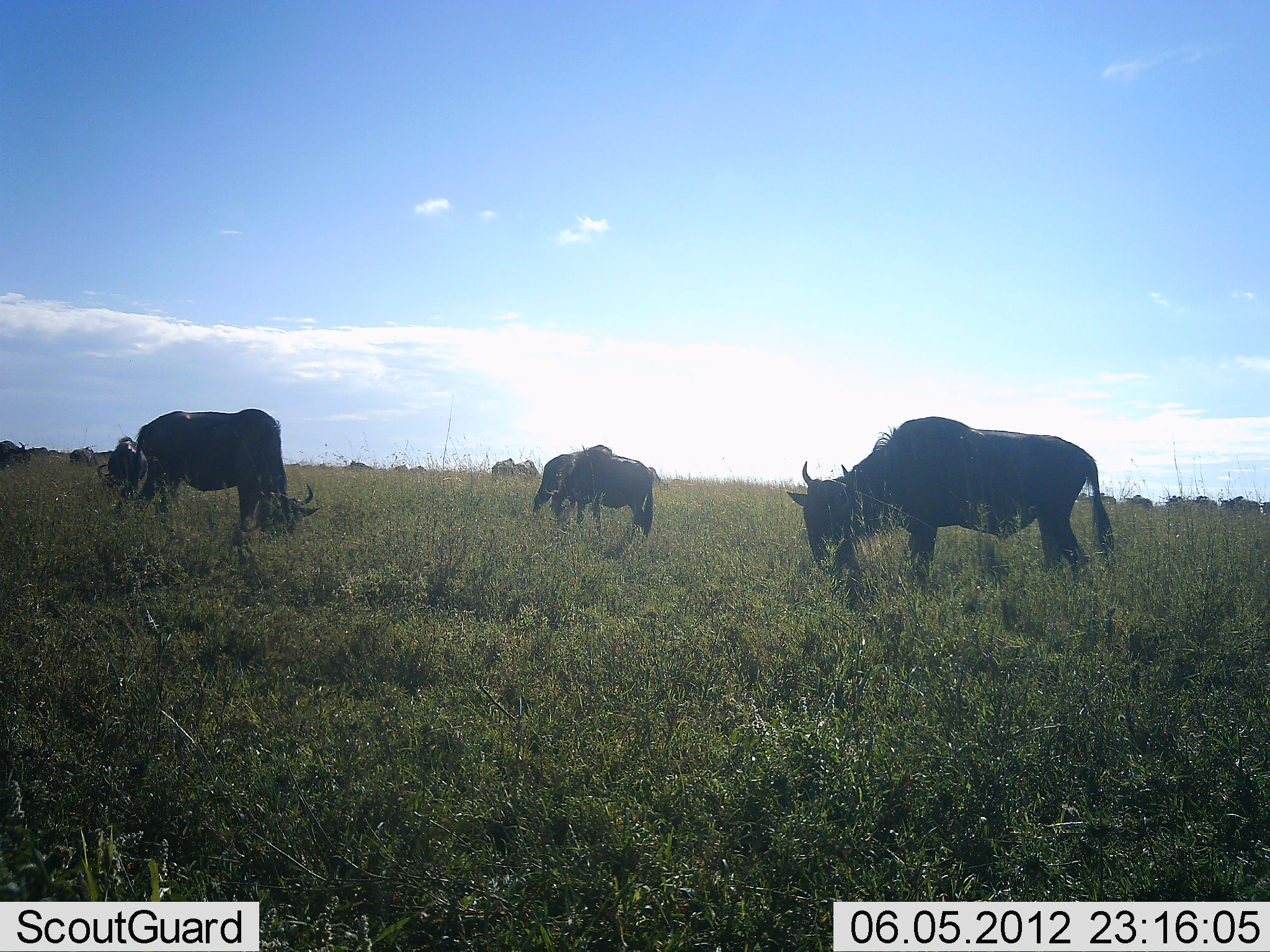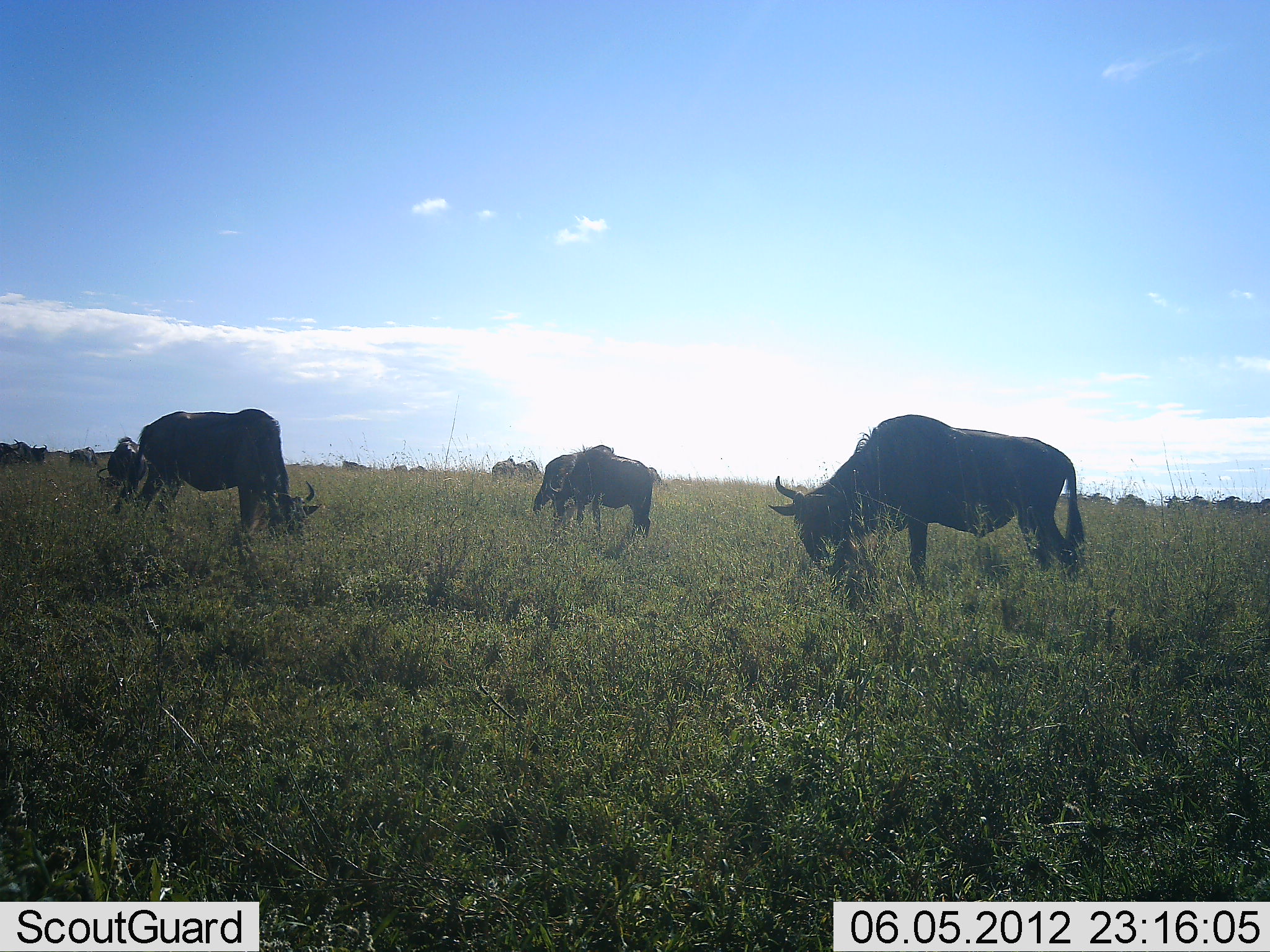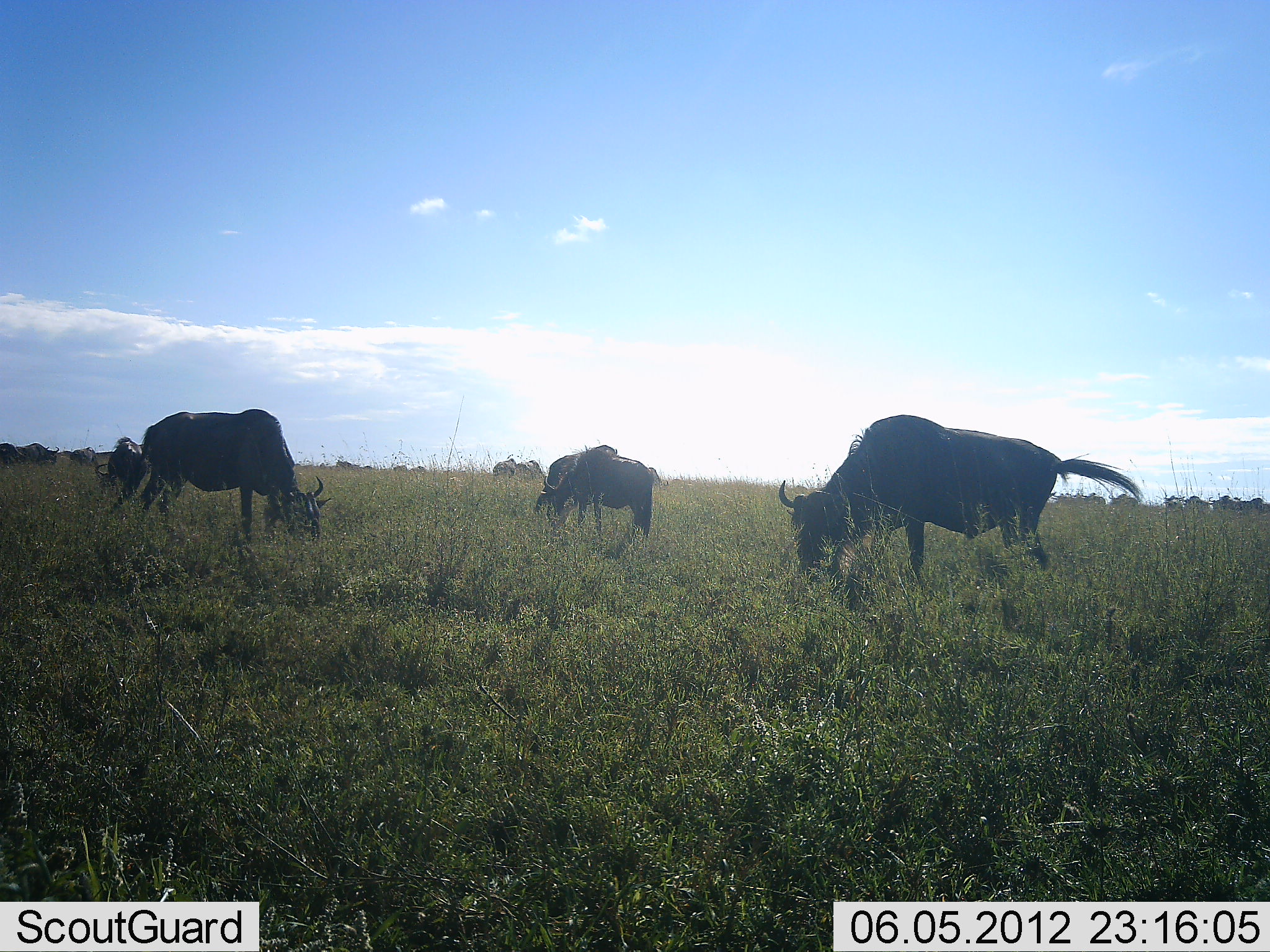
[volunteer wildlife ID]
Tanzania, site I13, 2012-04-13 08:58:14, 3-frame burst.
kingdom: Animalia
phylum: Chordata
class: Mammalia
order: Artiodactyla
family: Bovidae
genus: Connochaetes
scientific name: Connochaetes taurinus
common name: blue wildebeest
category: wildebeest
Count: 11-50.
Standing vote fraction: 35%.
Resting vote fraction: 4%.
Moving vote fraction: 8%.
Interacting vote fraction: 0%.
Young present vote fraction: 0%.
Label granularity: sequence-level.